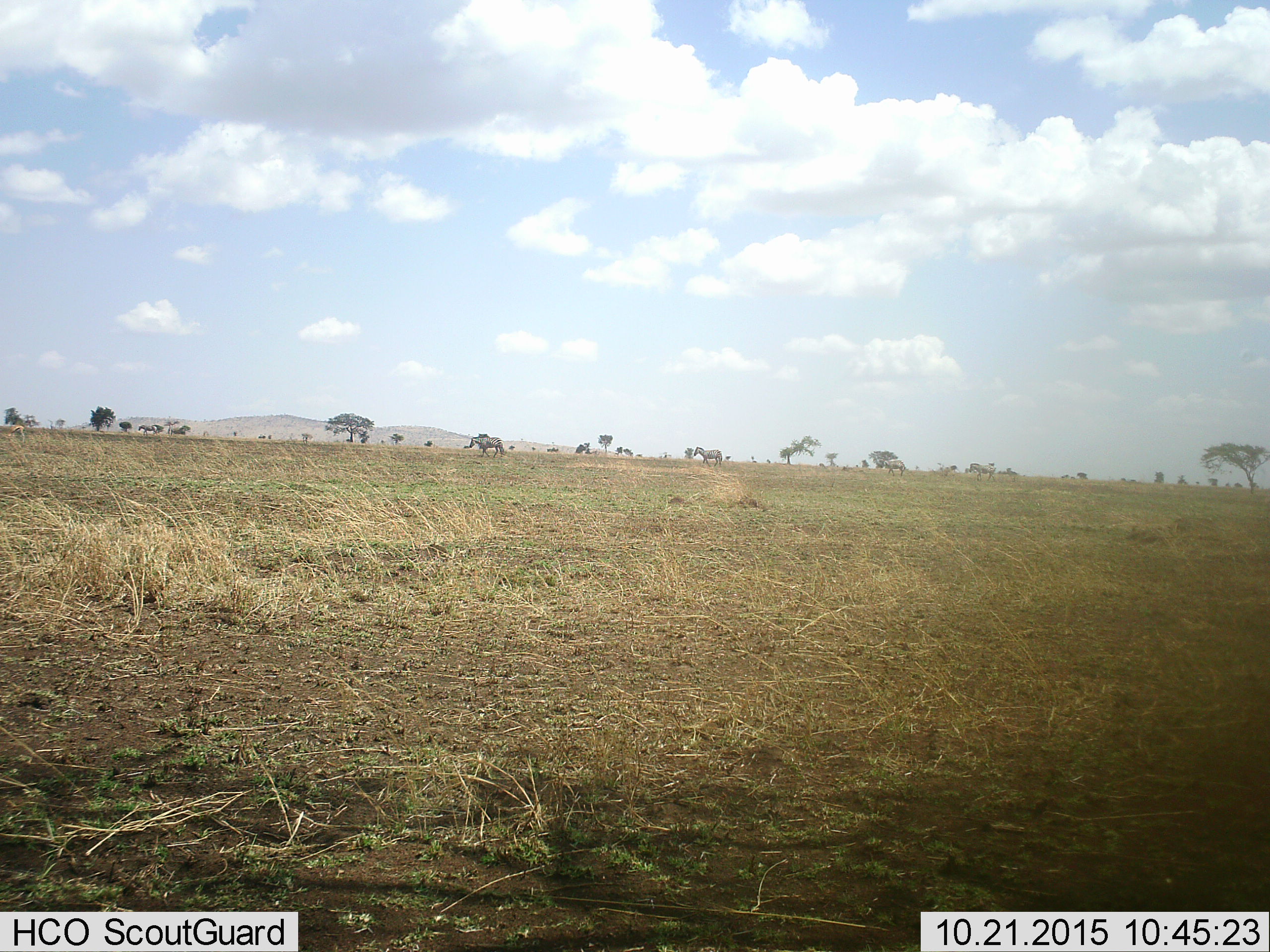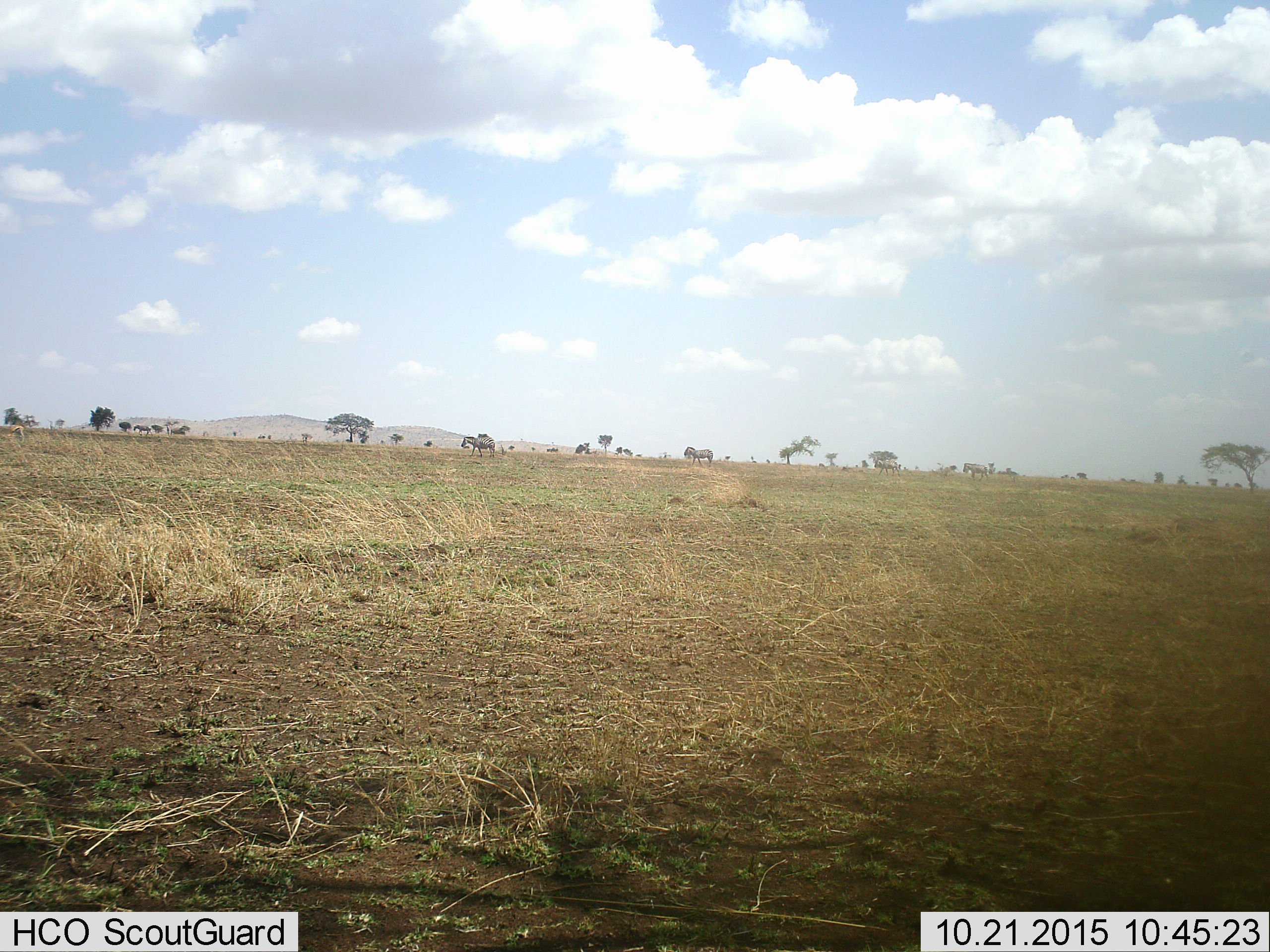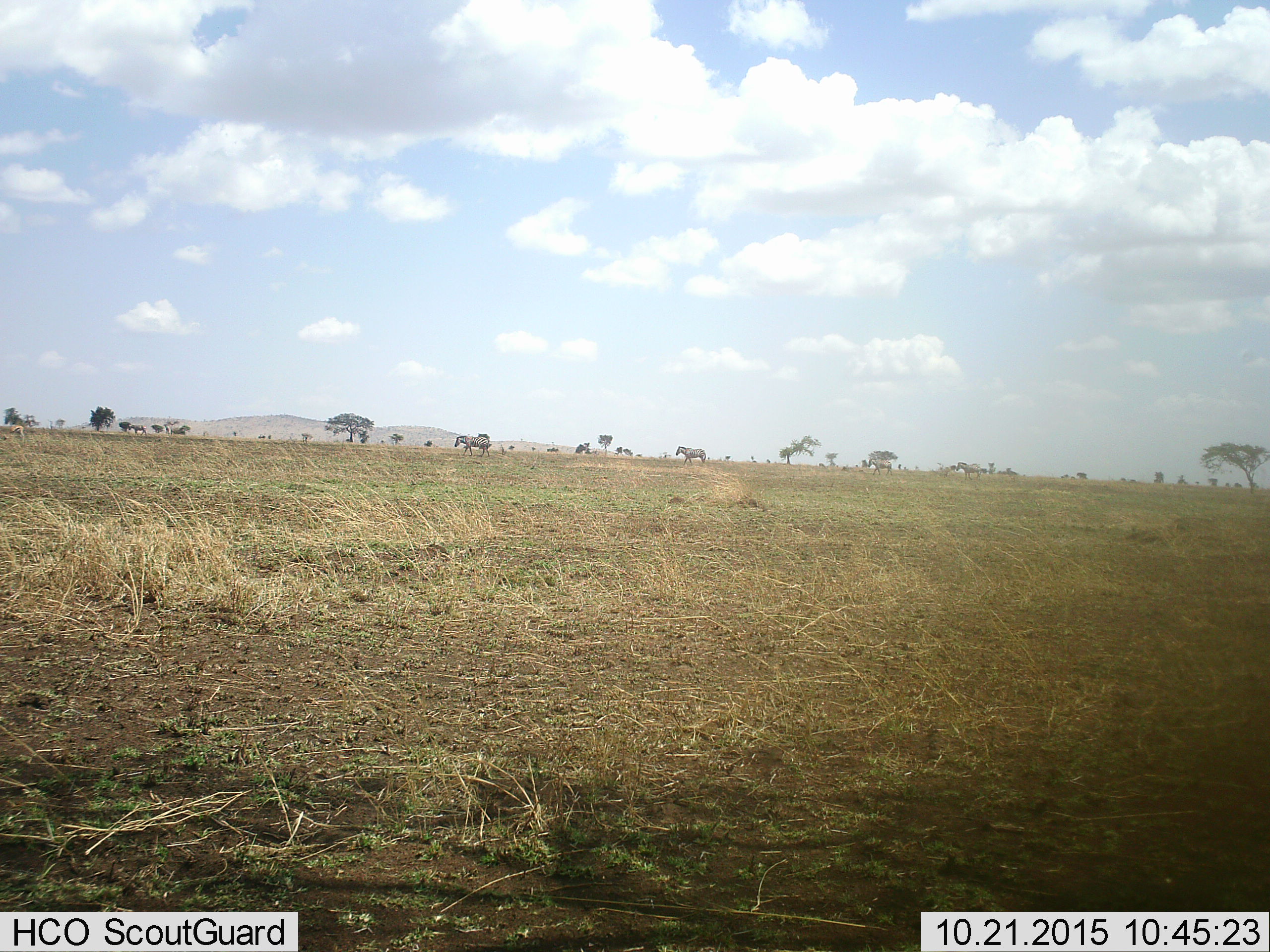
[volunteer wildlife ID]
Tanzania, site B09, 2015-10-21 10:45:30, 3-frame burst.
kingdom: Animalia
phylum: Chordata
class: Mammalia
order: Perissodactyla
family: Equidae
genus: Equus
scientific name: Equus quagga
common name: plains zebra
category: zebra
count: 5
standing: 20%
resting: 10%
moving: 100%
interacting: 0%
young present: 0%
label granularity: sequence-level